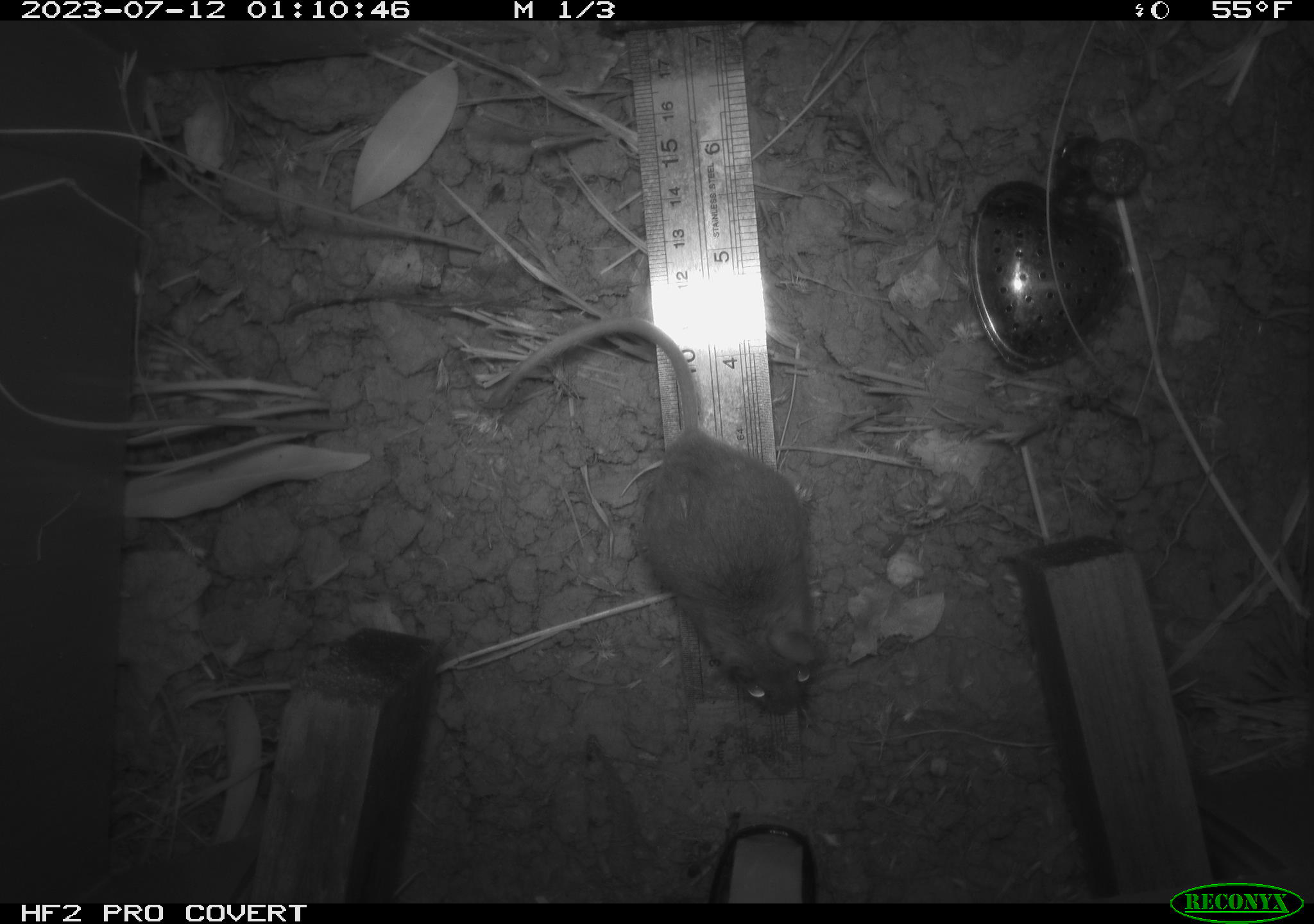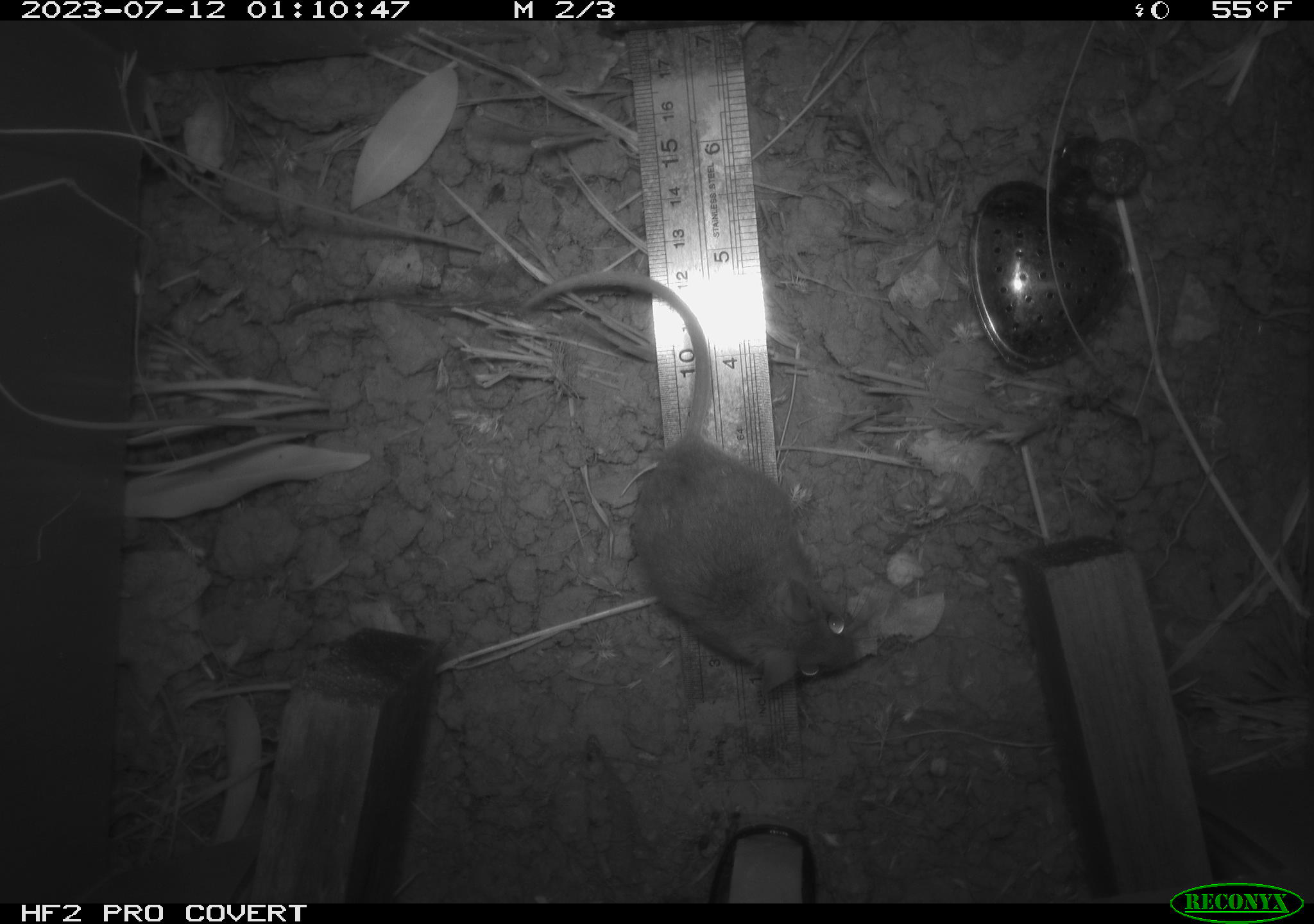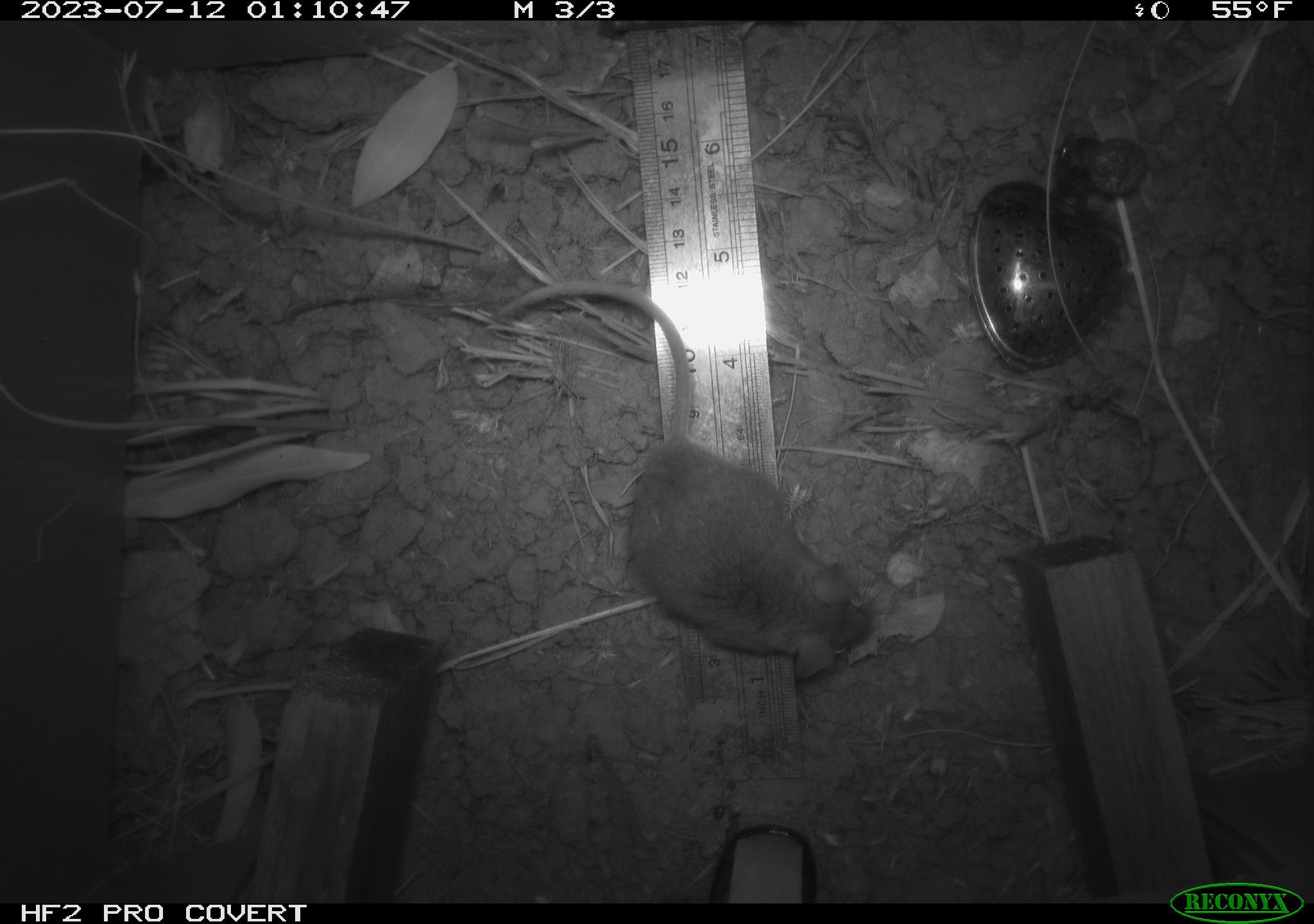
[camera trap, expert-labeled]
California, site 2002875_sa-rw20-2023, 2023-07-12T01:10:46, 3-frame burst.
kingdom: Animalia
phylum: Chordata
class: Mammalia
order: Rodentia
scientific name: Rodentia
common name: mouse species